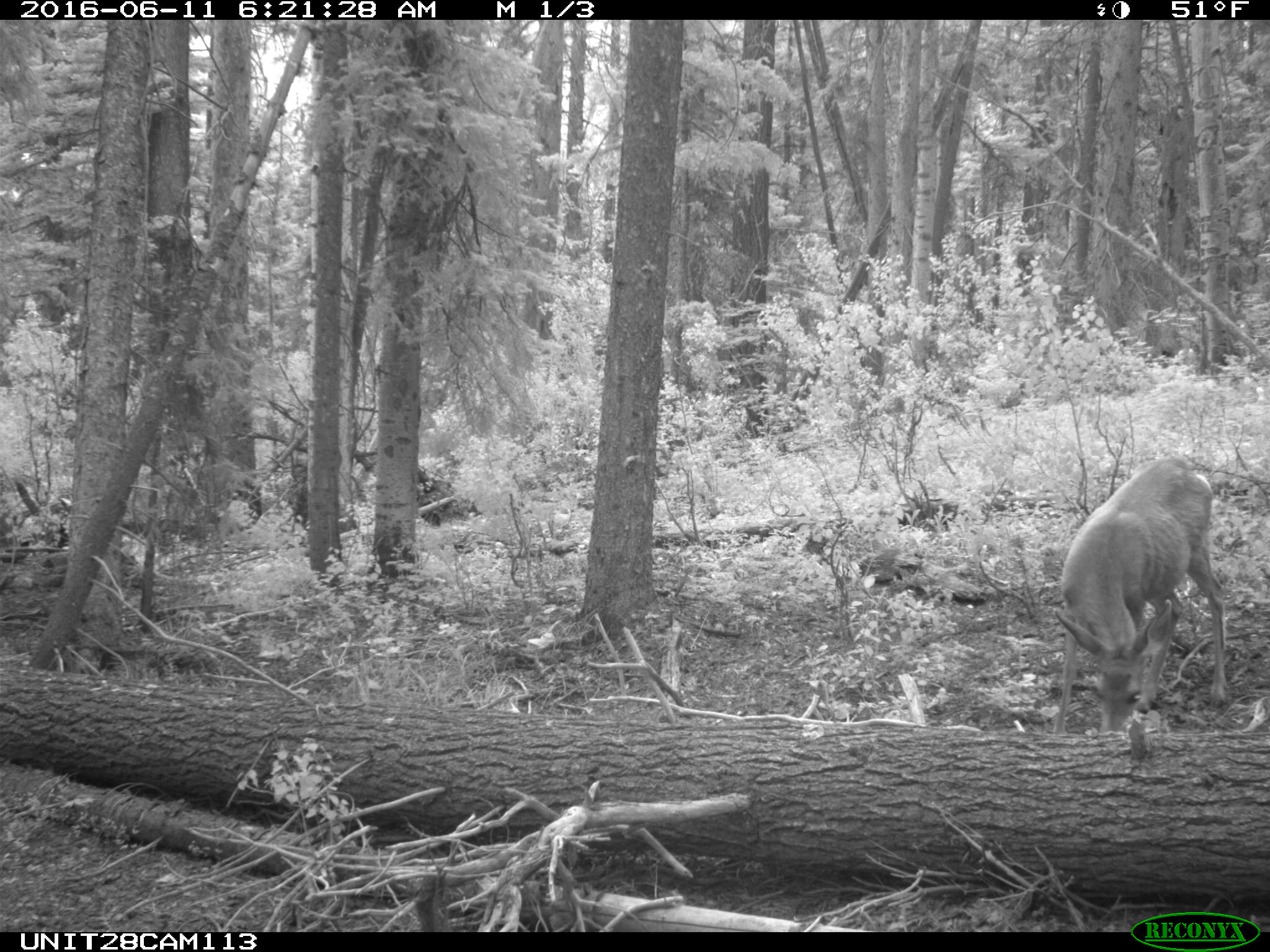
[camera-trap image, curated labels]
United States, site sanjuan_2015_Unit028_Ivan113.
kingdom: Animalia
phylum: Chordata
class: Mammalia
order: Artiodactyla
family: Cervidae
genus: Odocoileus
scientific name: Odocoileus hemionus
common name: mule deer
Odocoileus hemionus (mule deer).